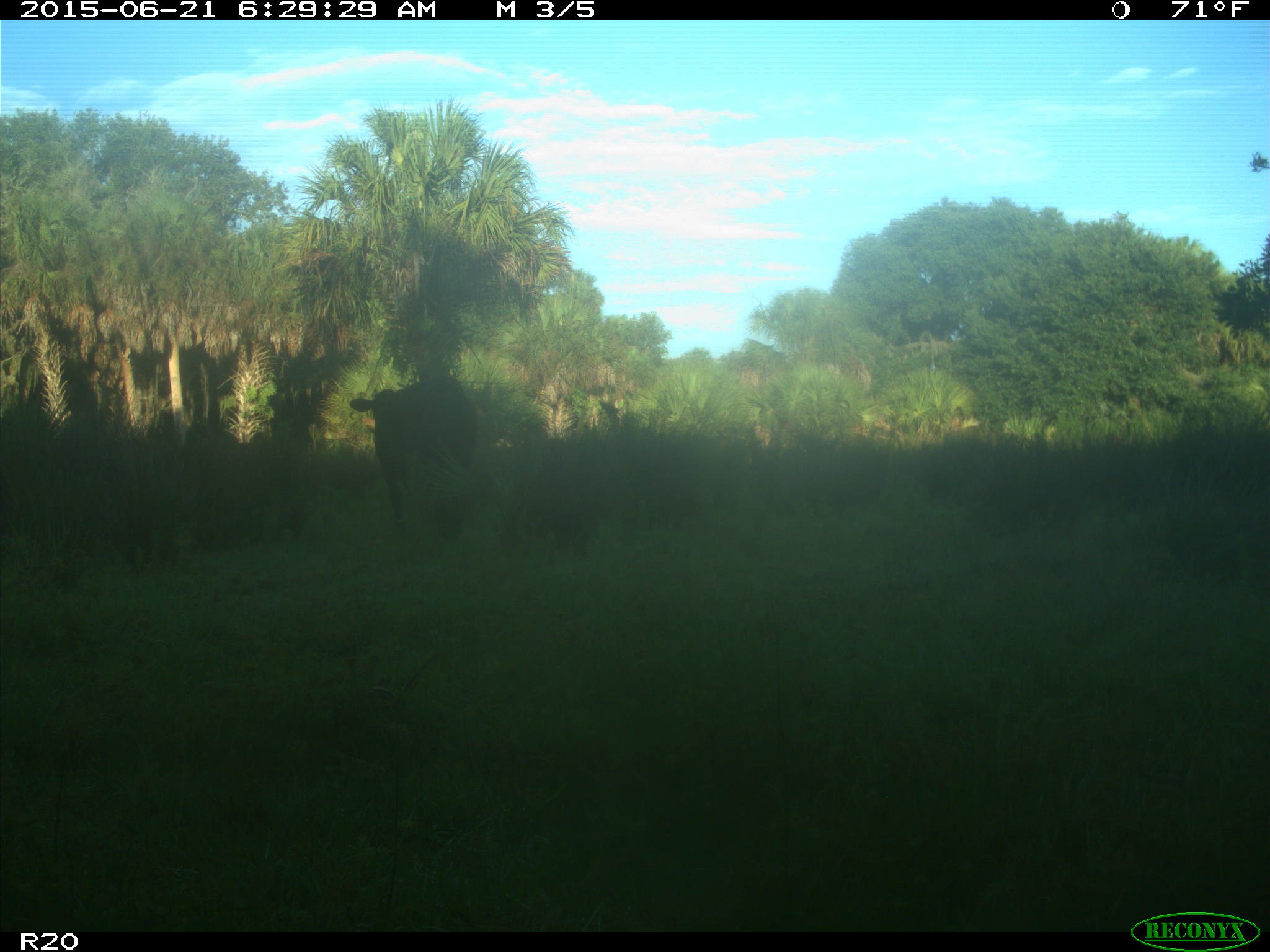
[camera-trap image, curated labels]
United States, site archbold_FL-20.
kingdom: Animalia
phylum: Chordata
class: Mammalia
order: Artiodactyla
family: Bovidae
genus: Bos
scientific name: Bos taurus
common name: domestic cow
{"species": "Bos taurus (domestic cow)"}